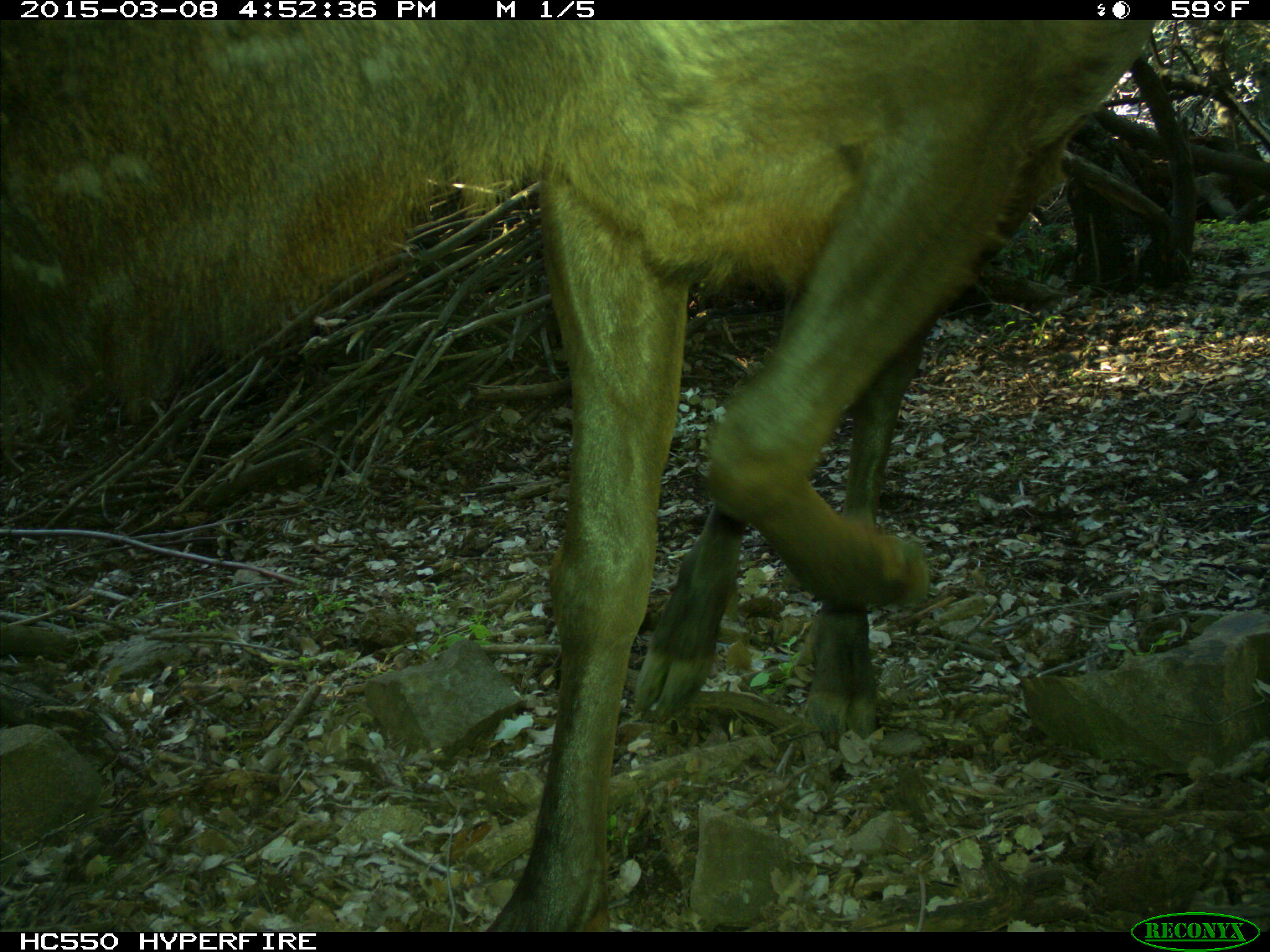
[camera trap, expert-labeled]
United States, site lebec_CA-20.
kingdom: Animalia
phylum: Chordata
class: Mammalia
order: Artiodactyla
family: Cervidae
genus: Cervus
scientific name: Cervus canadensis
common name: elk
Cervus canadensis (elk).